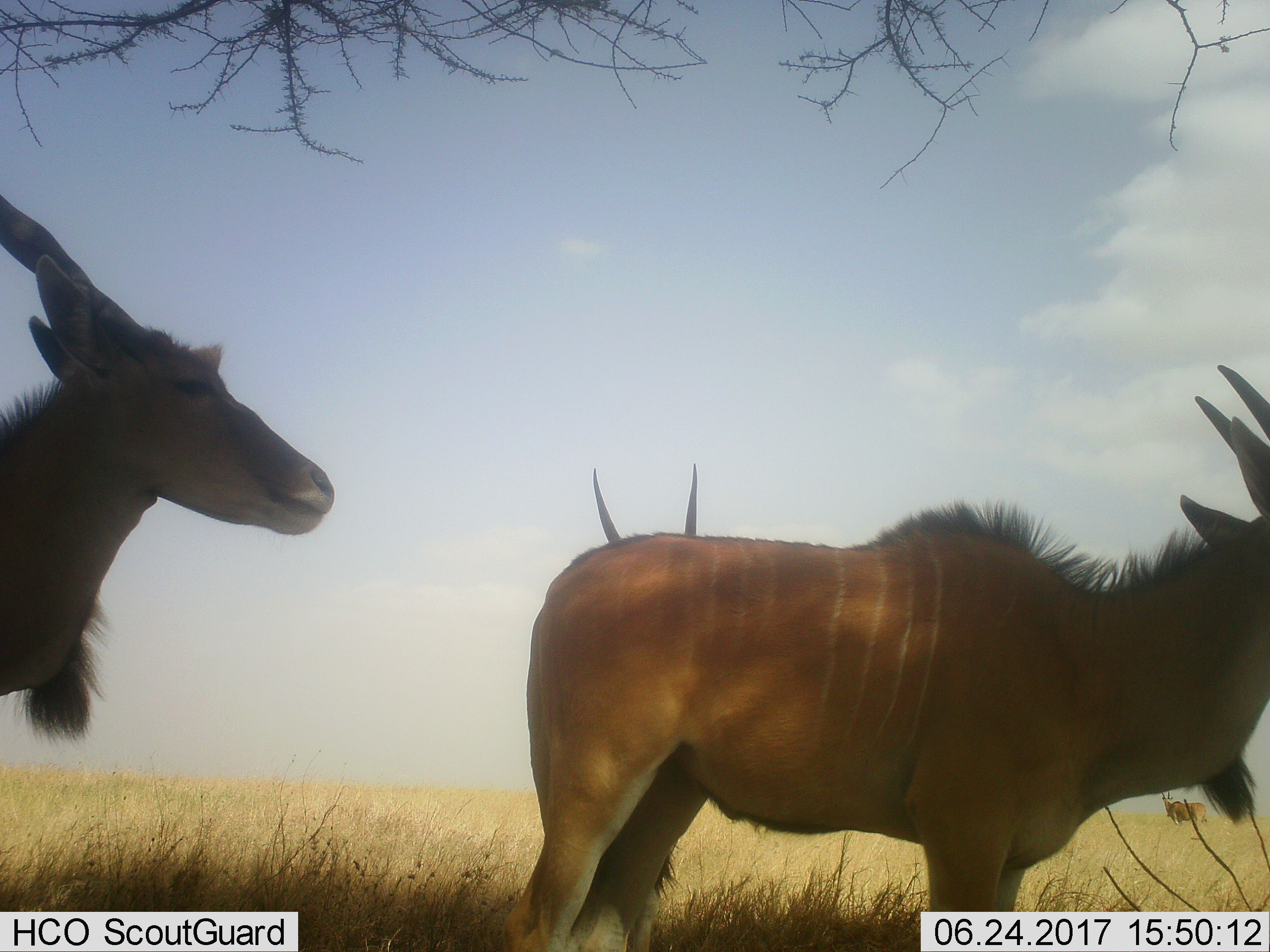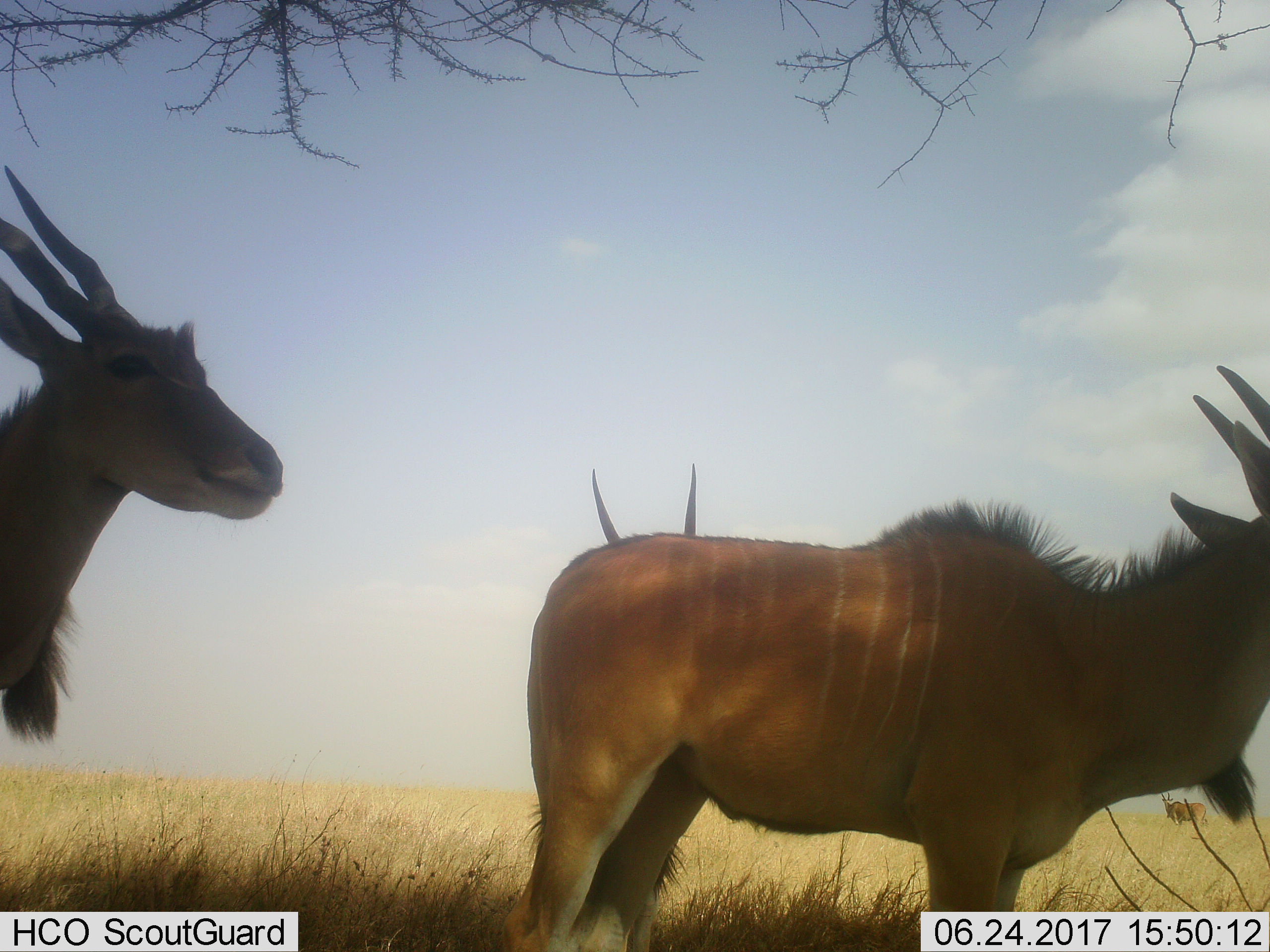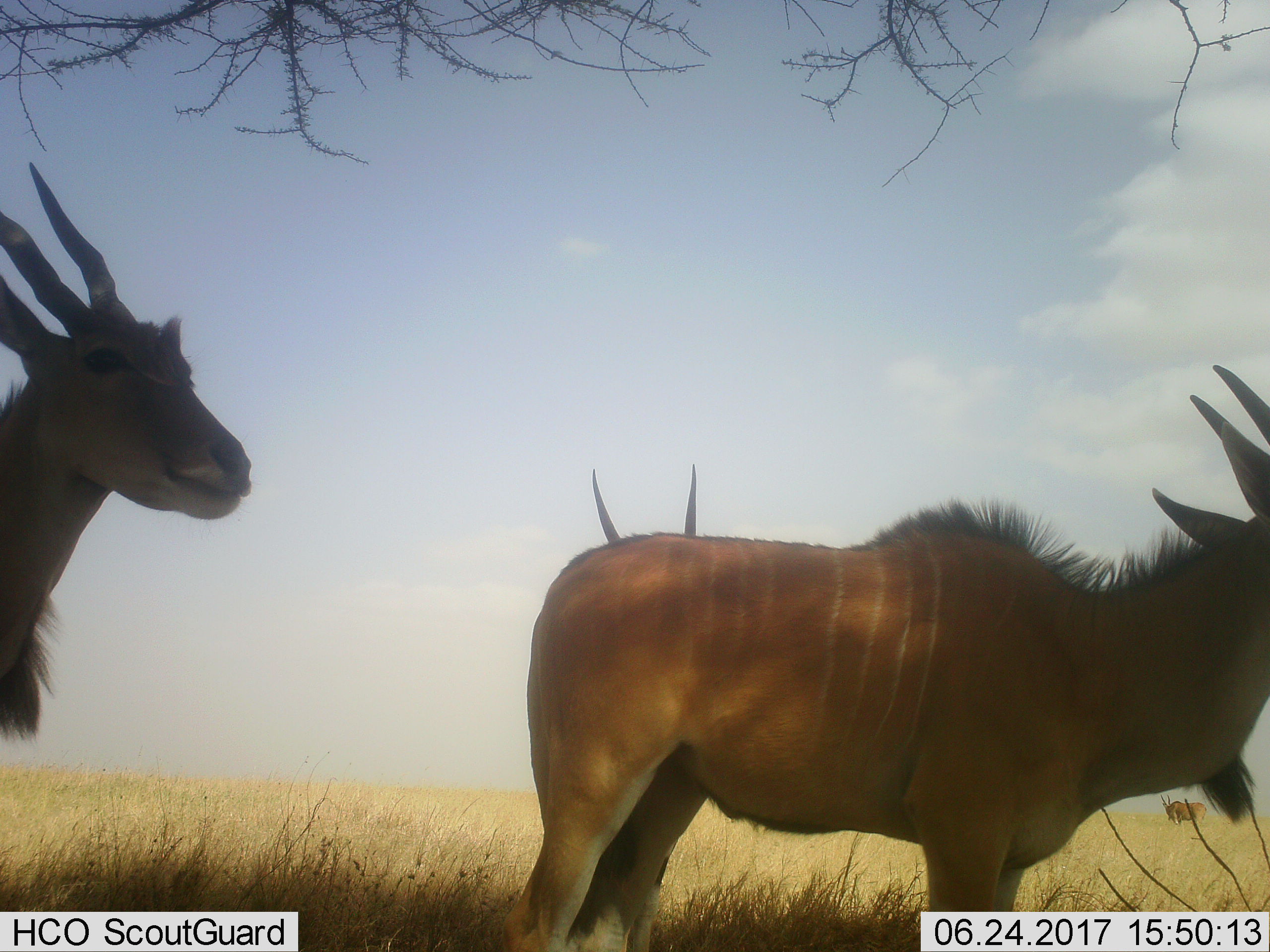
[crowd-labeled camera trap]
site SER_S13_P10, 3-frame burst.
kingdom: Animalia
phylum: Chordata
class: Mammalia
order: Artiodactyla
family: Bovidae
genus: Tragelaphus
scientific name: Tragelaphus oryx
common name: eland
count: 3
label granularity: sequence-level